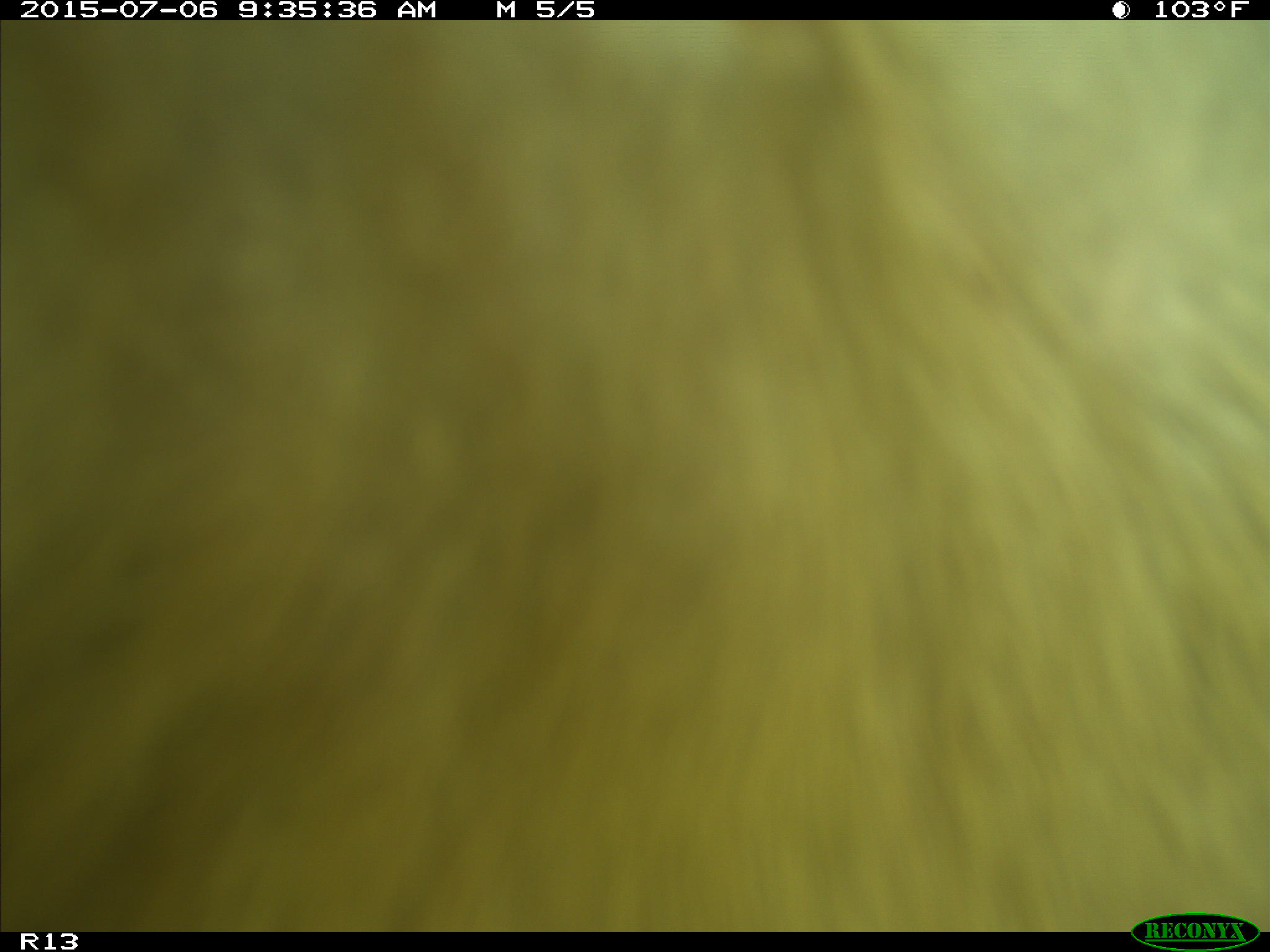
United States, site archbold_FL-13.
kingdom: Animalia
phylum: Chordata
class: Mammalia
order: Artiodactyla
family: Bovidae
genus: Bos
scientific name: Bos taurus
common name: domestic cow